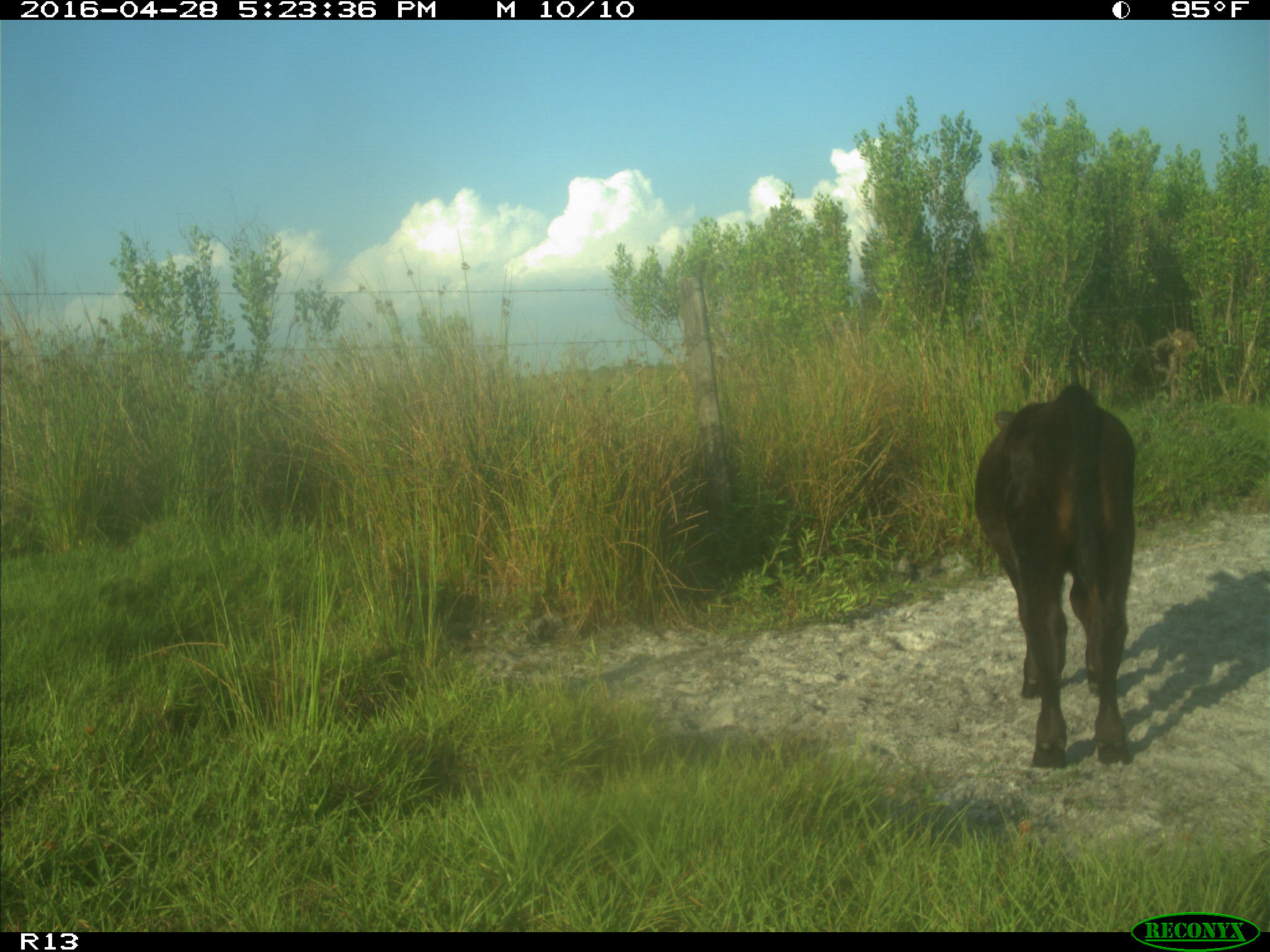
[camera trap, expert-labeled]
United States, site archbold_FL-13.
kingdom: Animalia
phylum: Chordata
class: Mammalia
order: Artiodactyla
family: Bovidae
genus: Bos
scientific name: Bos taurus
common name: domestic cow